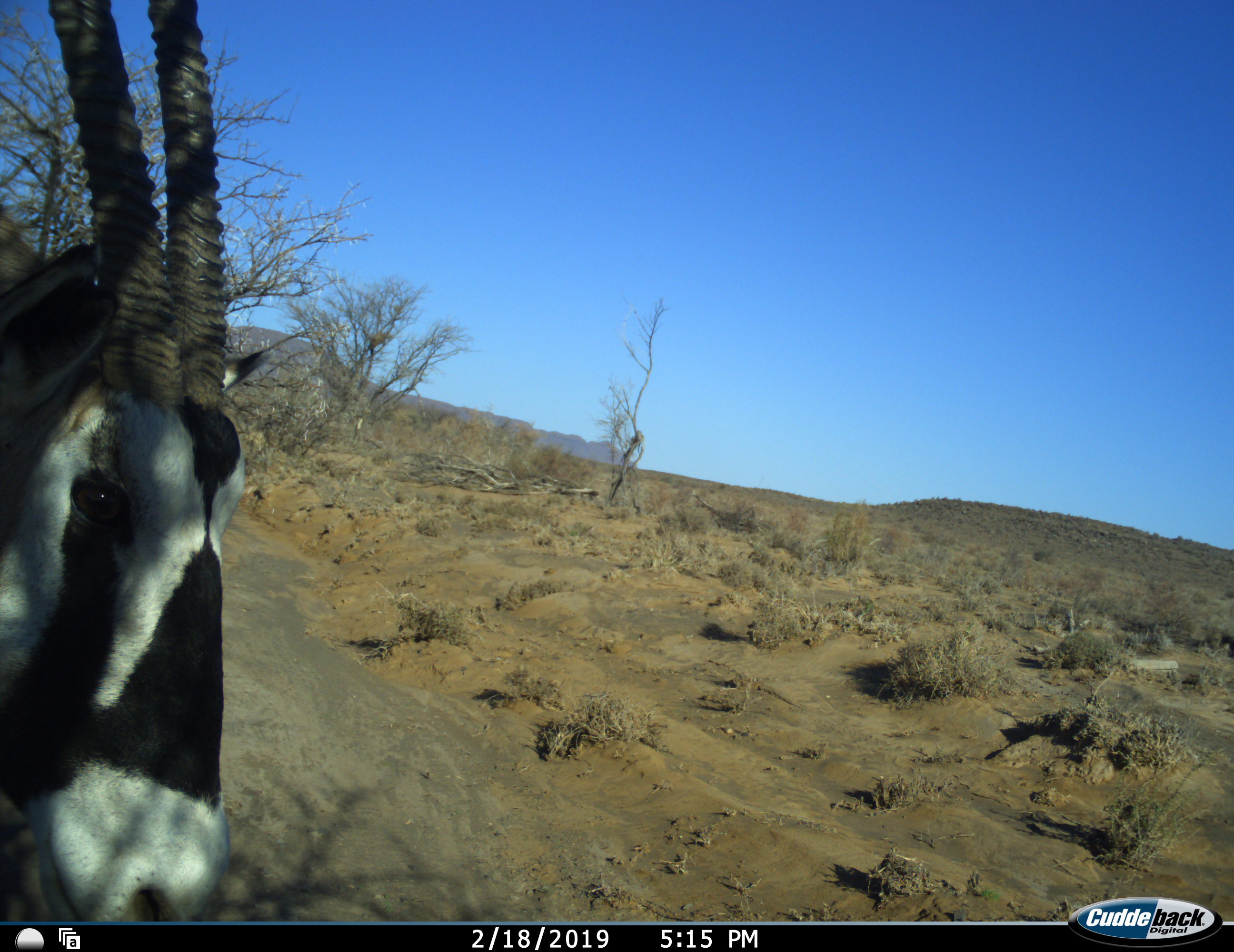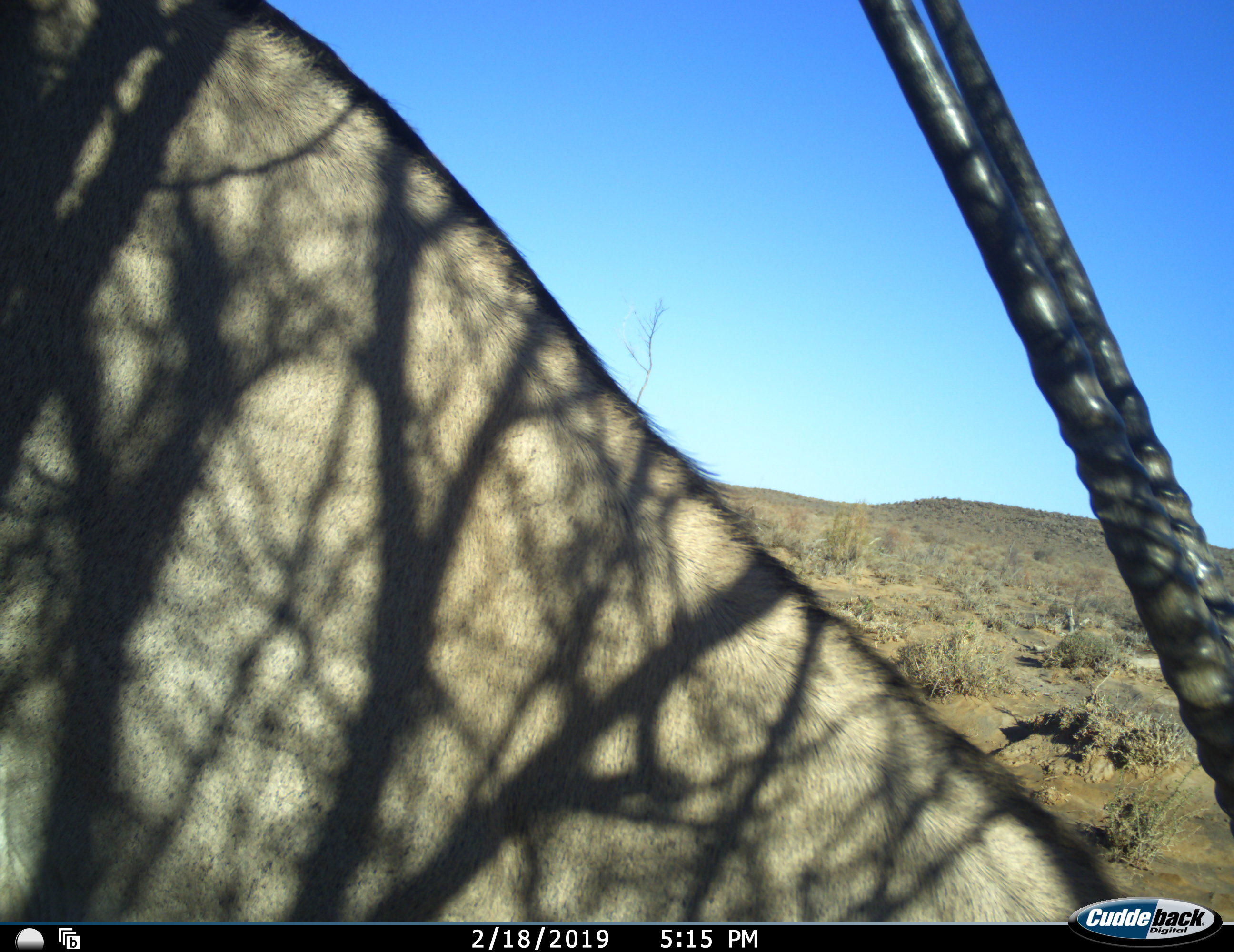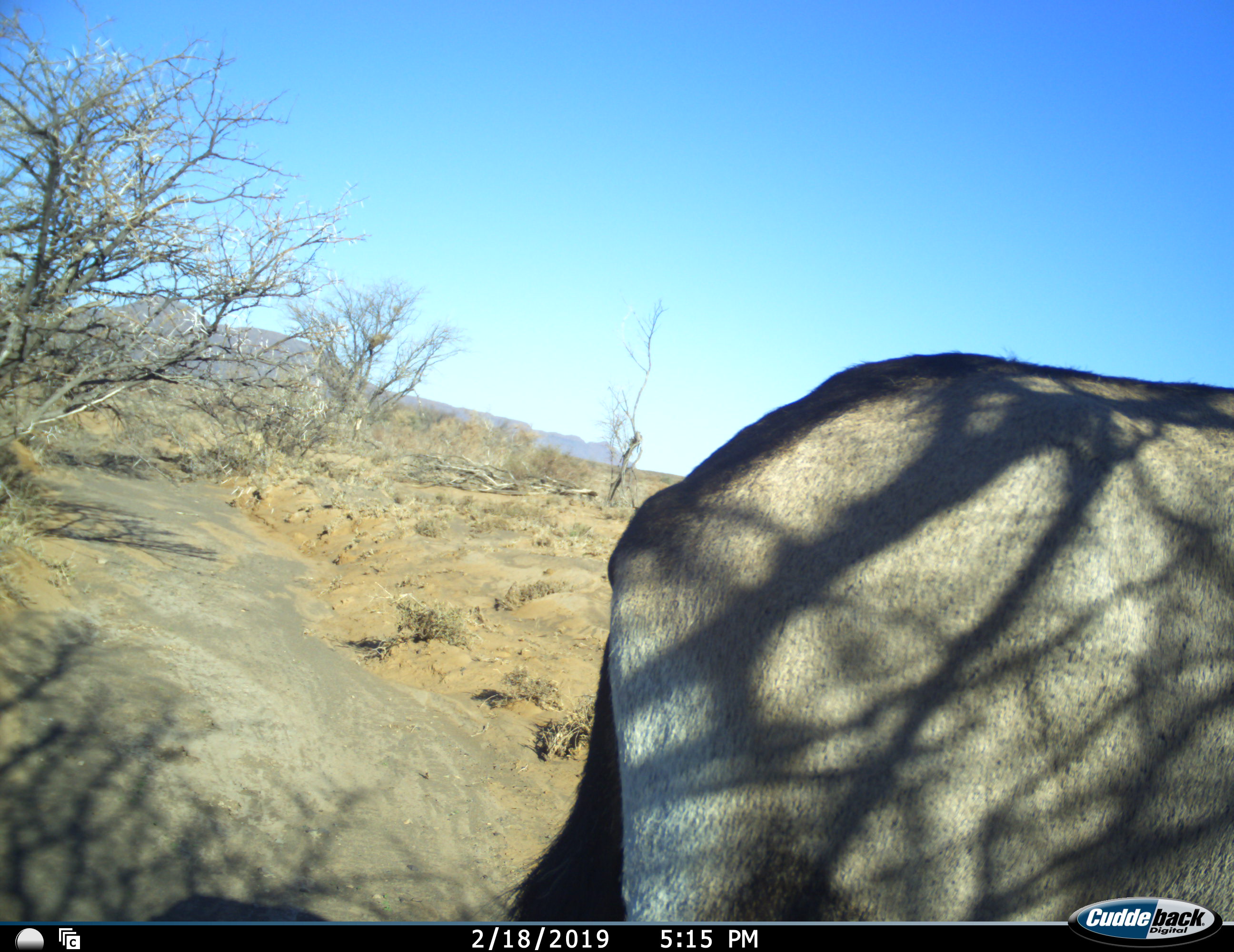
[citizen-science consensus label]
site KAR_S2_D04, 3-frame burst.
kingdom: Animalia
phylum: Chordata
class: Mammalia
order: Artiodactyla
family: Bovidae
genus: Oryx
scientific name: Oryx gazella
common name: gemsbok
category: oryx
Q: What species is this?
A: Oryx (gemsbok) (Oryx gazella).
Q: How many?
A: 1.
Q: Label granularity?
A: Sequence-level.